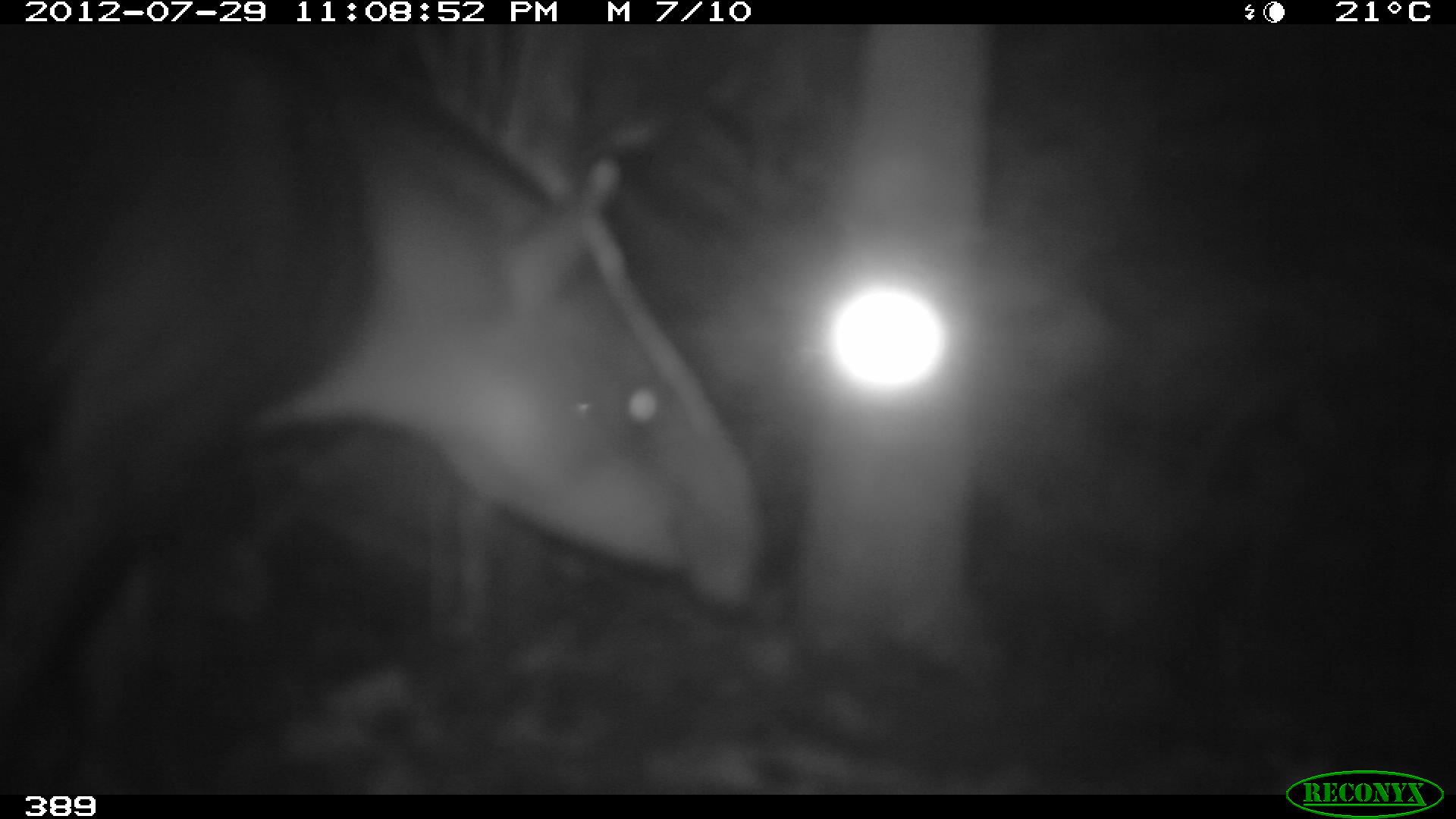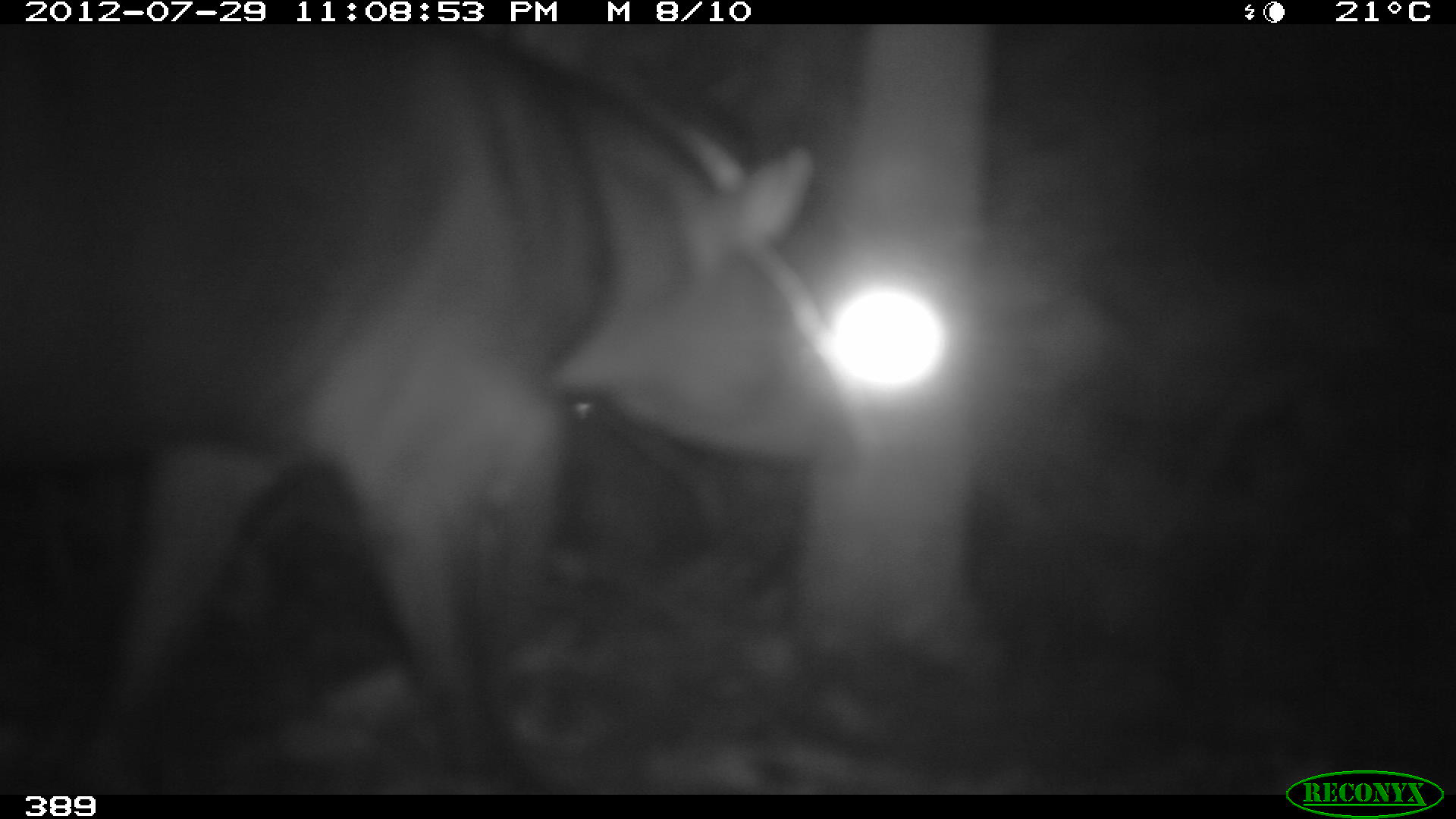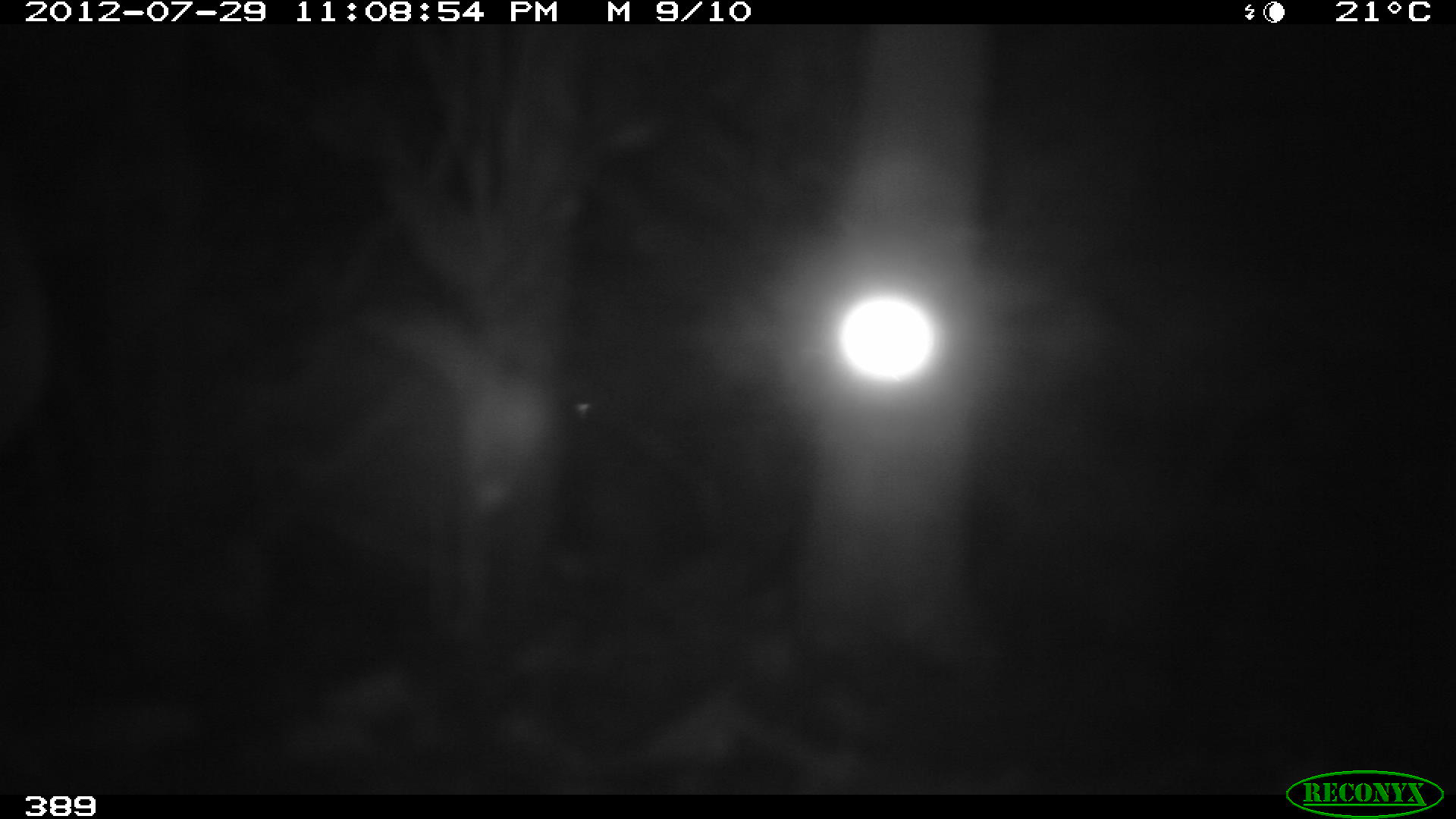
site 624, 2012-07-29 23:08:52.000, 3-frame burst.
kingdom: Animalia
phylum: Chordata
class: Mammalia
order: Perissodactyla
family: Tapiridae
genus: Tapirus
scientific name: Tapirus terrestris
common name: south american tapir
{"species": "Tapirus terrestris (south american tapir)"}